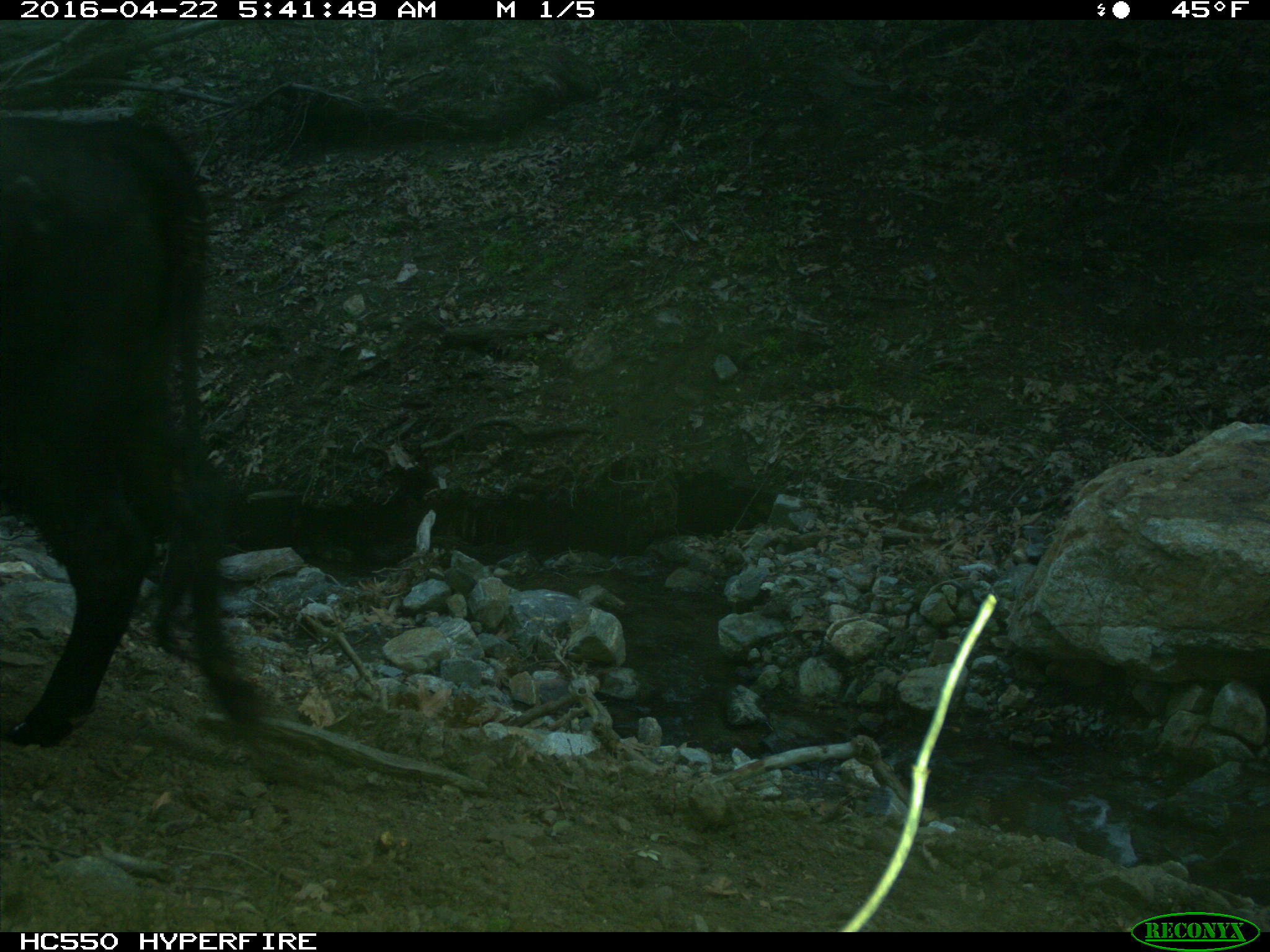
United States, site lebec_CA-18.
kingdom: Animalia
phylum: Chordata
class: Mammalia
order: Artiodactyla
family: Bovidae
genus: Bos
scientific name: Bos taurus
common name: domestic cow